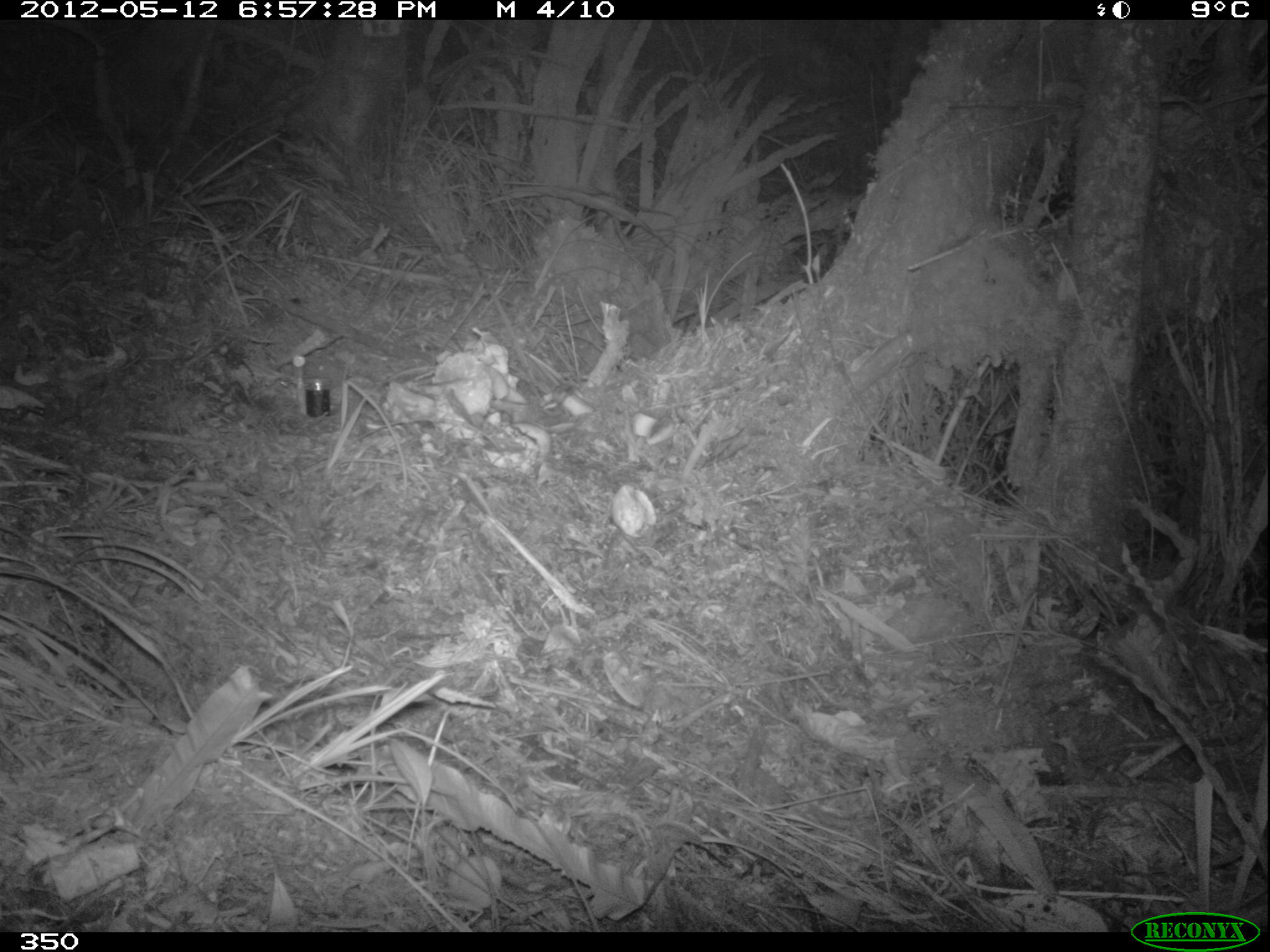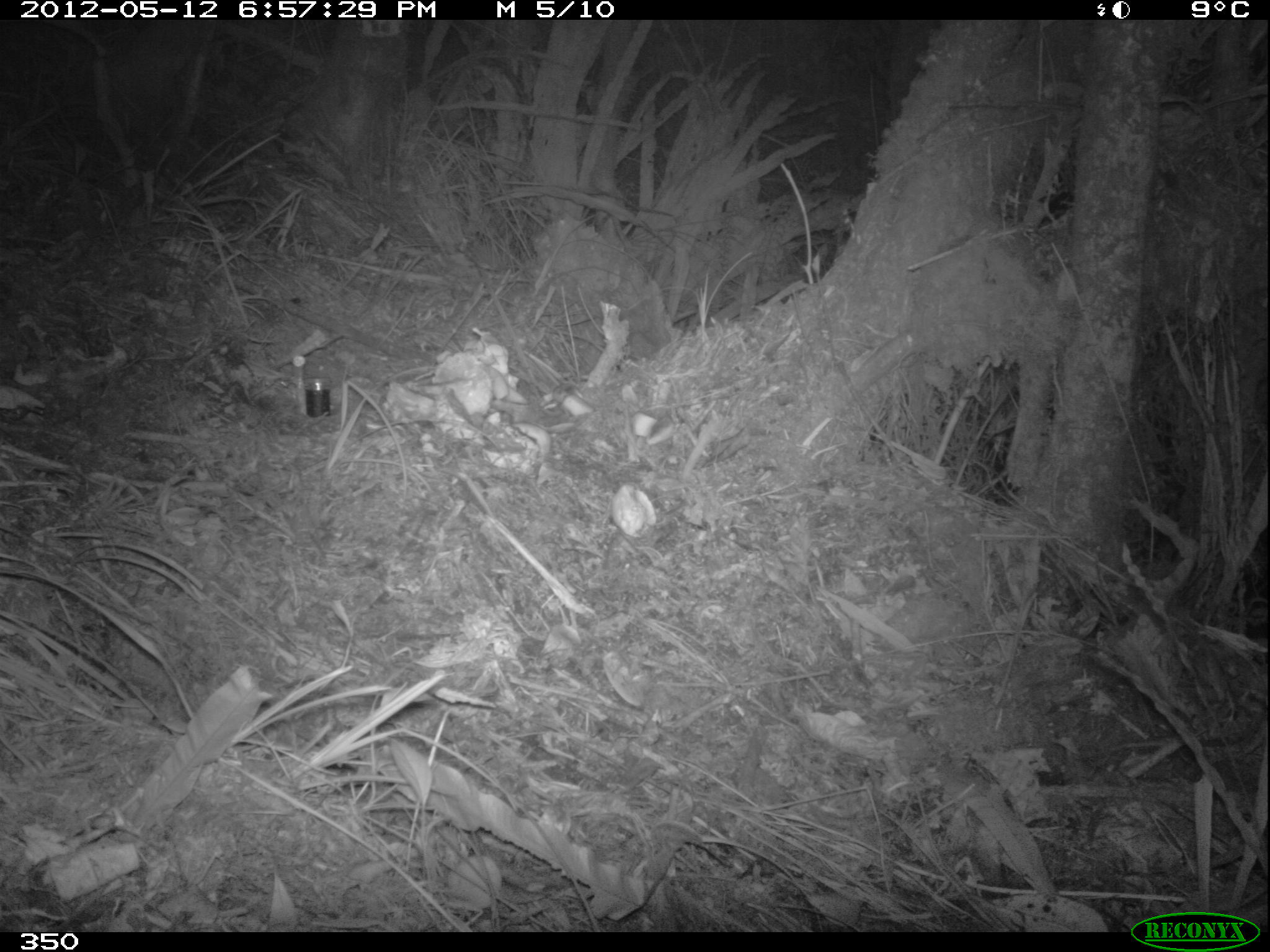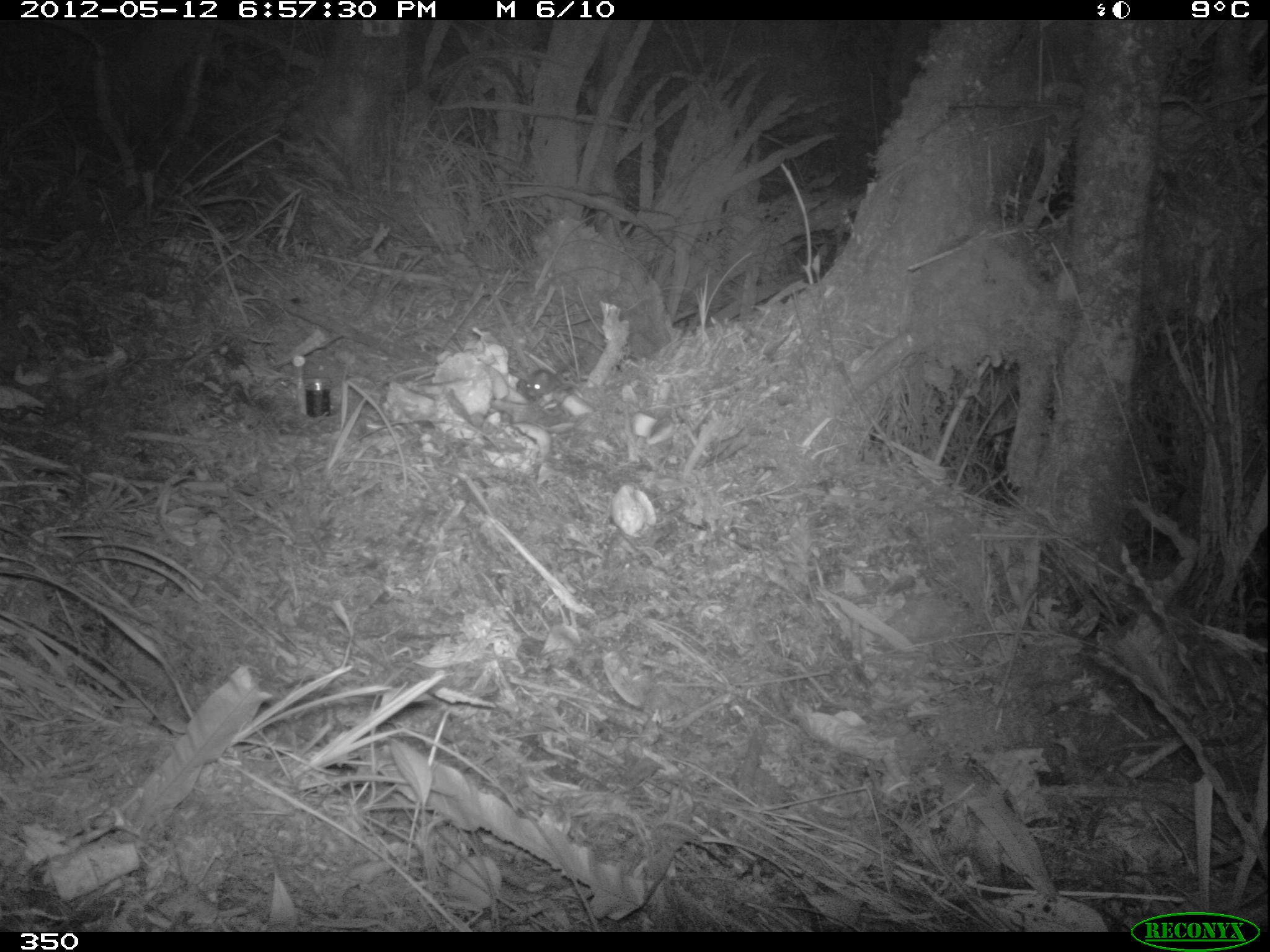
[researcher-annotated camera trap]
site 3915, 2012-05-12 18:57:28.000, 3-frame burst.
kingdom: Animalia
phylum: Chordata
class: Mammalia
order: Rodentia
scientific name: Rodentia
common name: rodents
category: unknown rodent